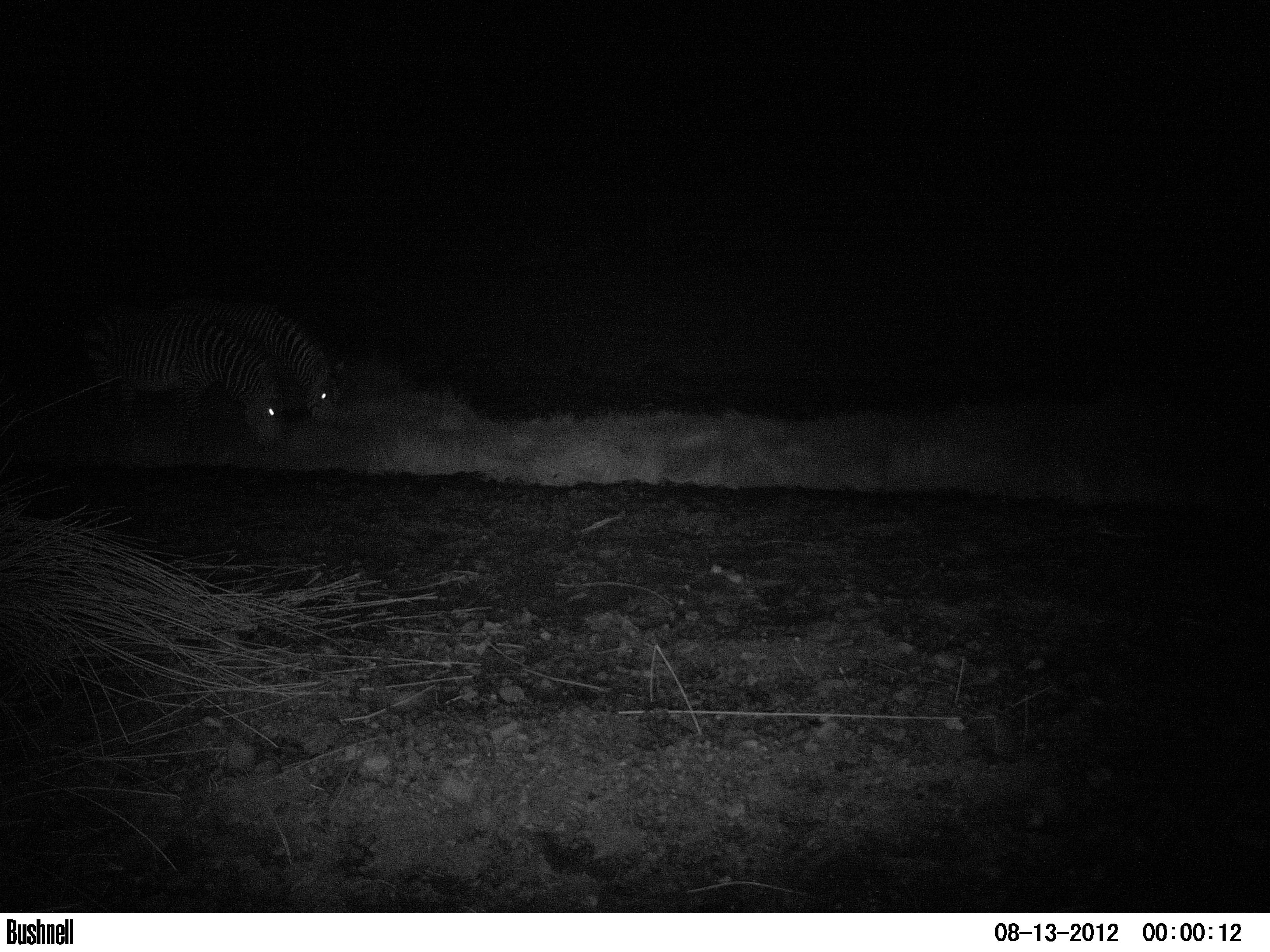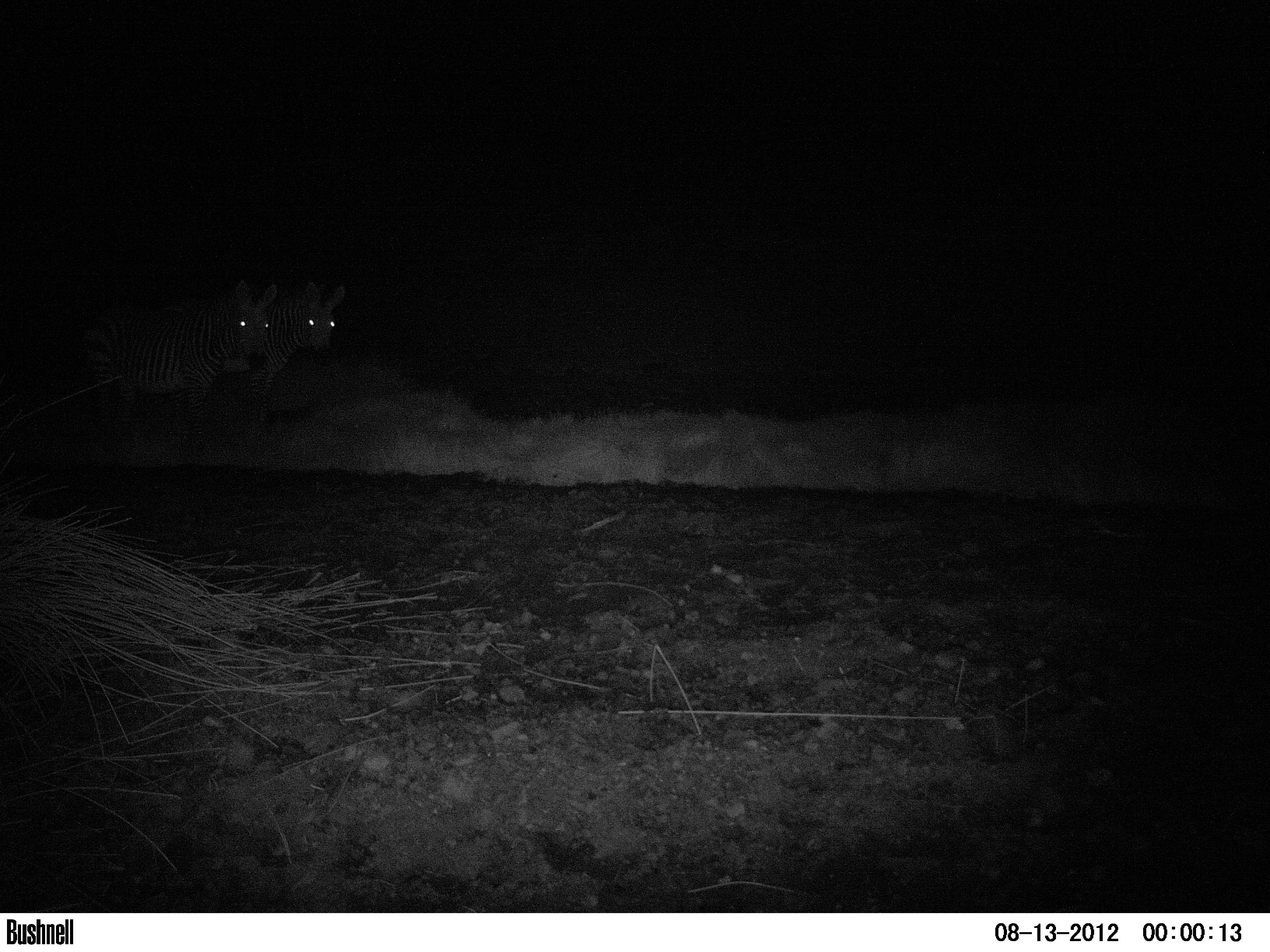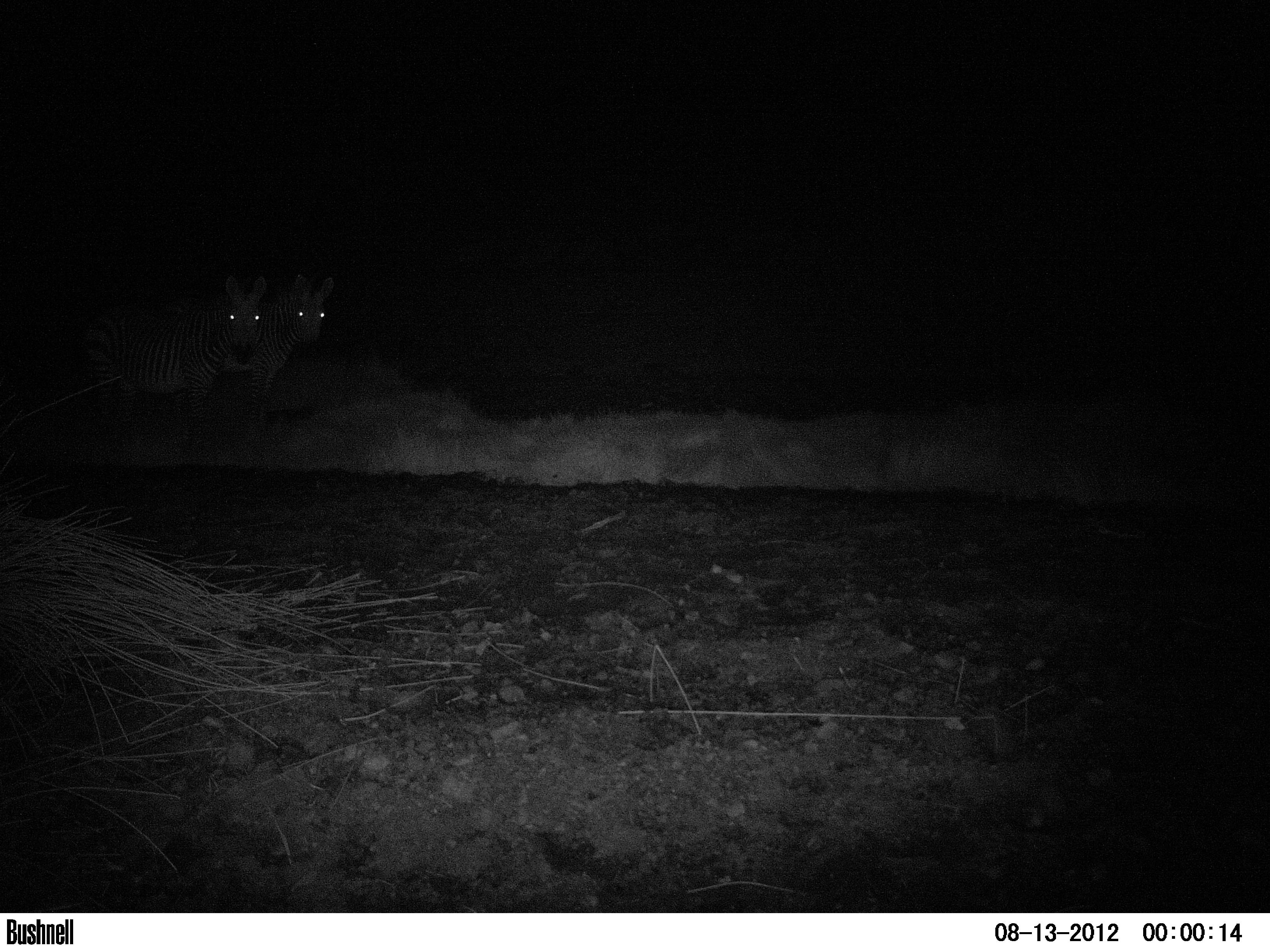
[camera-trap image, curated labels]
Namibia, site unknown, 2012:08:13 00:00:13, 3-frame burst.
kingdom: Animalia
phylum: Chordata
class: Mammalia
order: Perissodactyla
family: Equidae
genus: Equus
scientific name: Equus zebra hartmannae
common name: hartmann's mountain zebra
Equus zebra hartmannae (hartmann's mountain zebra).